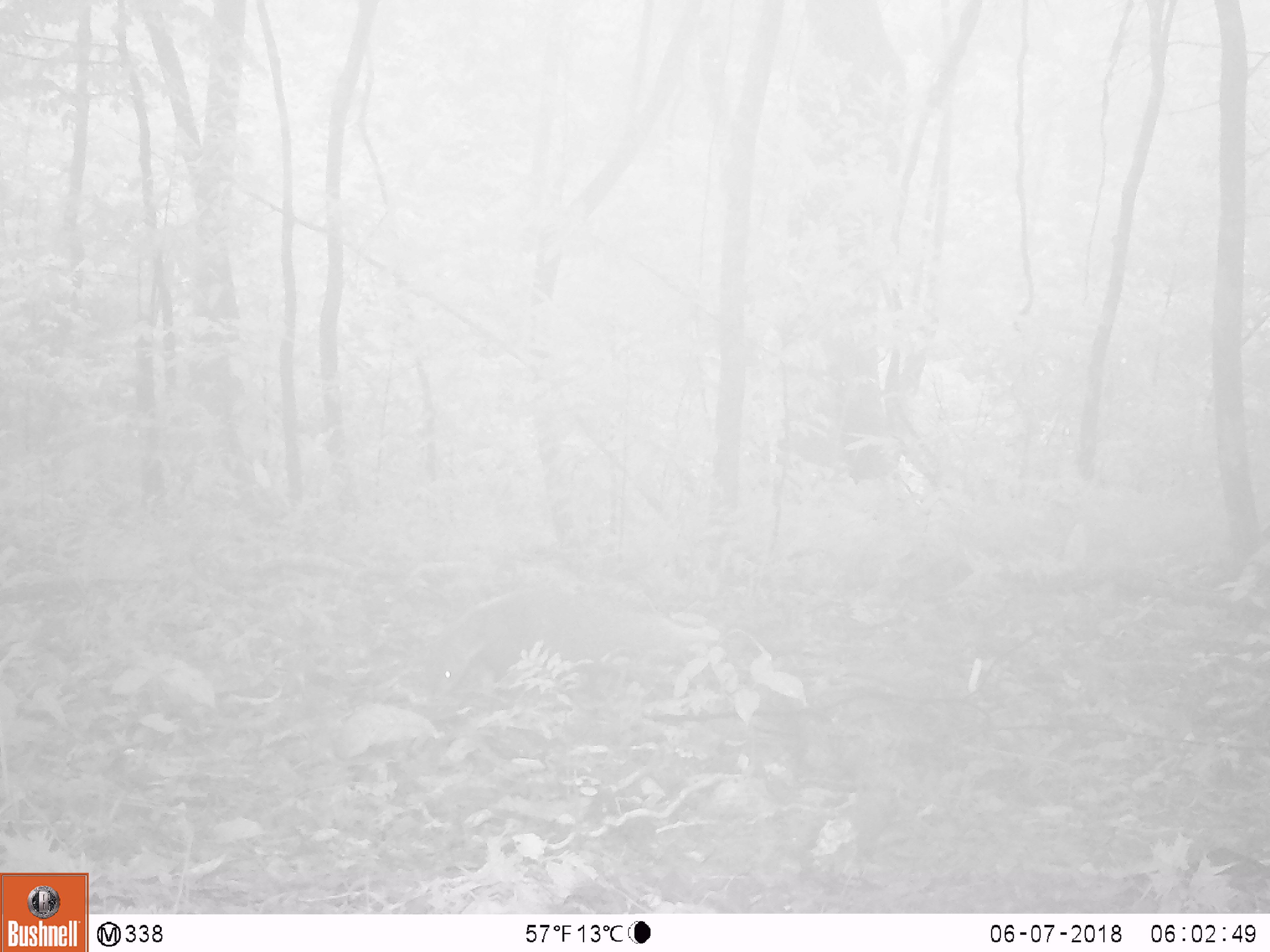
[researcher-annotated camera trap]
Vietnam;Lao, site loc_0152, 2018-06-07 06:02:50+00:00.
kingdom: Animalia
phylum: Chordata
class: Mammalia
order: Carnivora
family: Herpestidae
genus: Urva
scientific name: Urva urva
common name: crab-eating mongoose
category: crab eating mongoose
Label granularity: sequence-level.